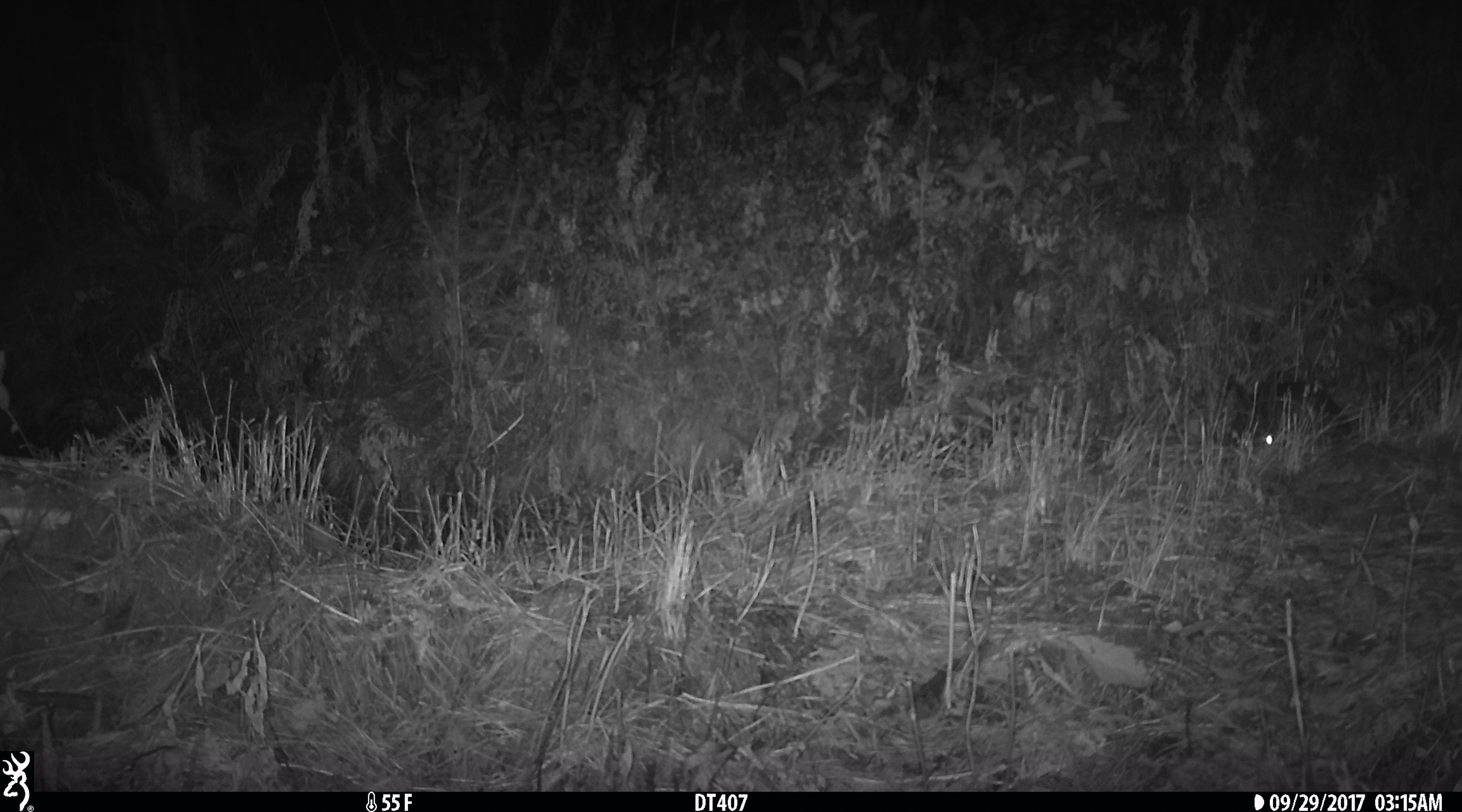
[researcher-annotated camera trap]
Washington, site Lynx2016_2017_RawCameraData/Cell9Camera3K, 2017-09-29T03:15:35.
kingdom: Animalia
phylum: Chordata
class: Mammalia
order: Lagomorpha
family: Leporidae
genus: Lepus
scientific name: Lepus americanus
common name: snowshoe hare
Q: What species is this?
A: Lepus americanus (snowshoe hare).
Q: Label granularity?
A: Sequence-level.